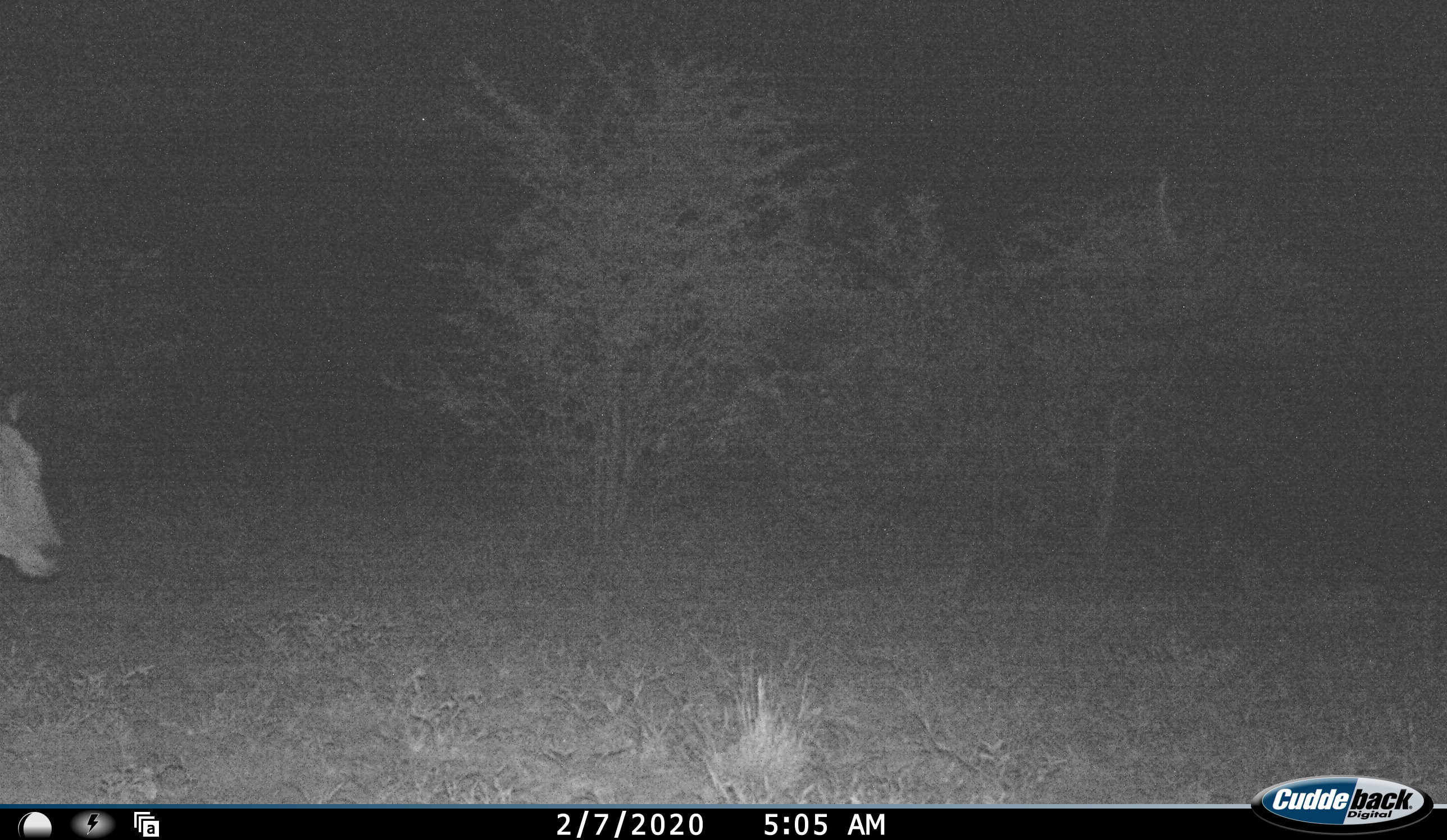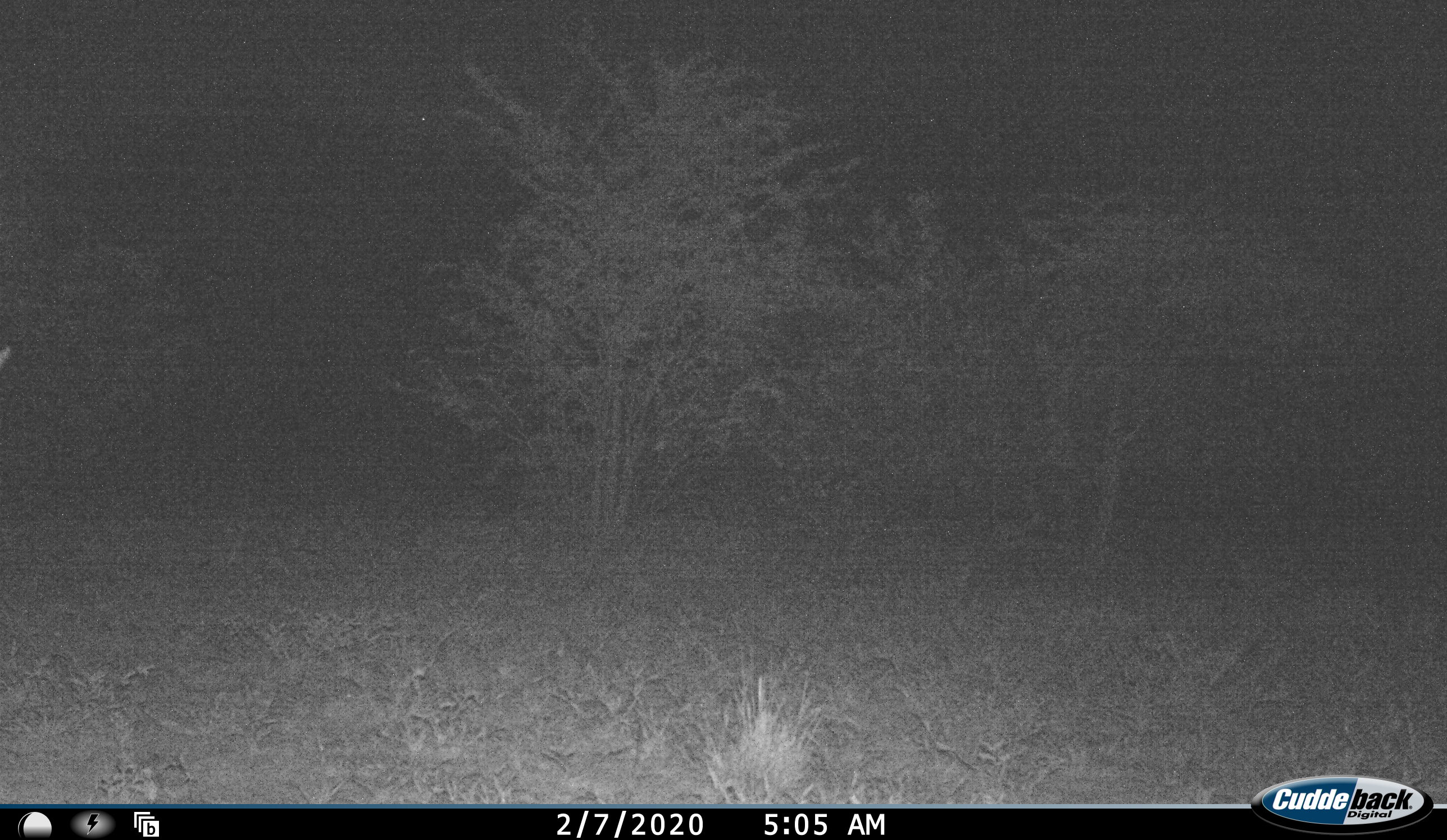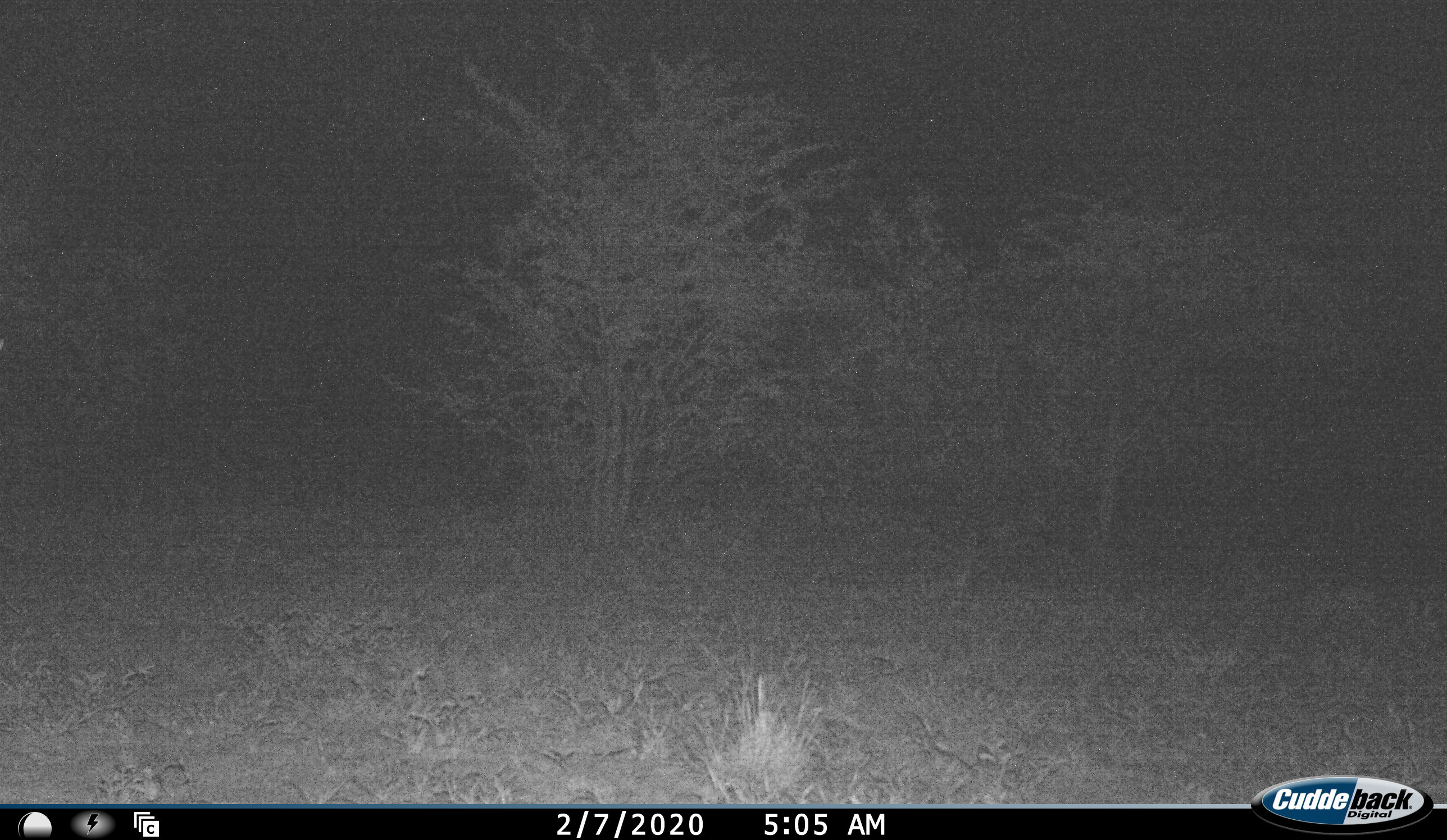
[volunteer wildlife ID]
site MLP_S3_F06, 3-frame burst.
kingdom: Animalia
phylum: Chordata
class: Mammalia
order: Artiodactyla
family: Bovidae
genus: Tragelaphus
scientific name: Tragelaphus oryx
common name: eland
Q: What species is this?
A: Eland (Tragelaphus oryx).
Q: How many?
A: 1.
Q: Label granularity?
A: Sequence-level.